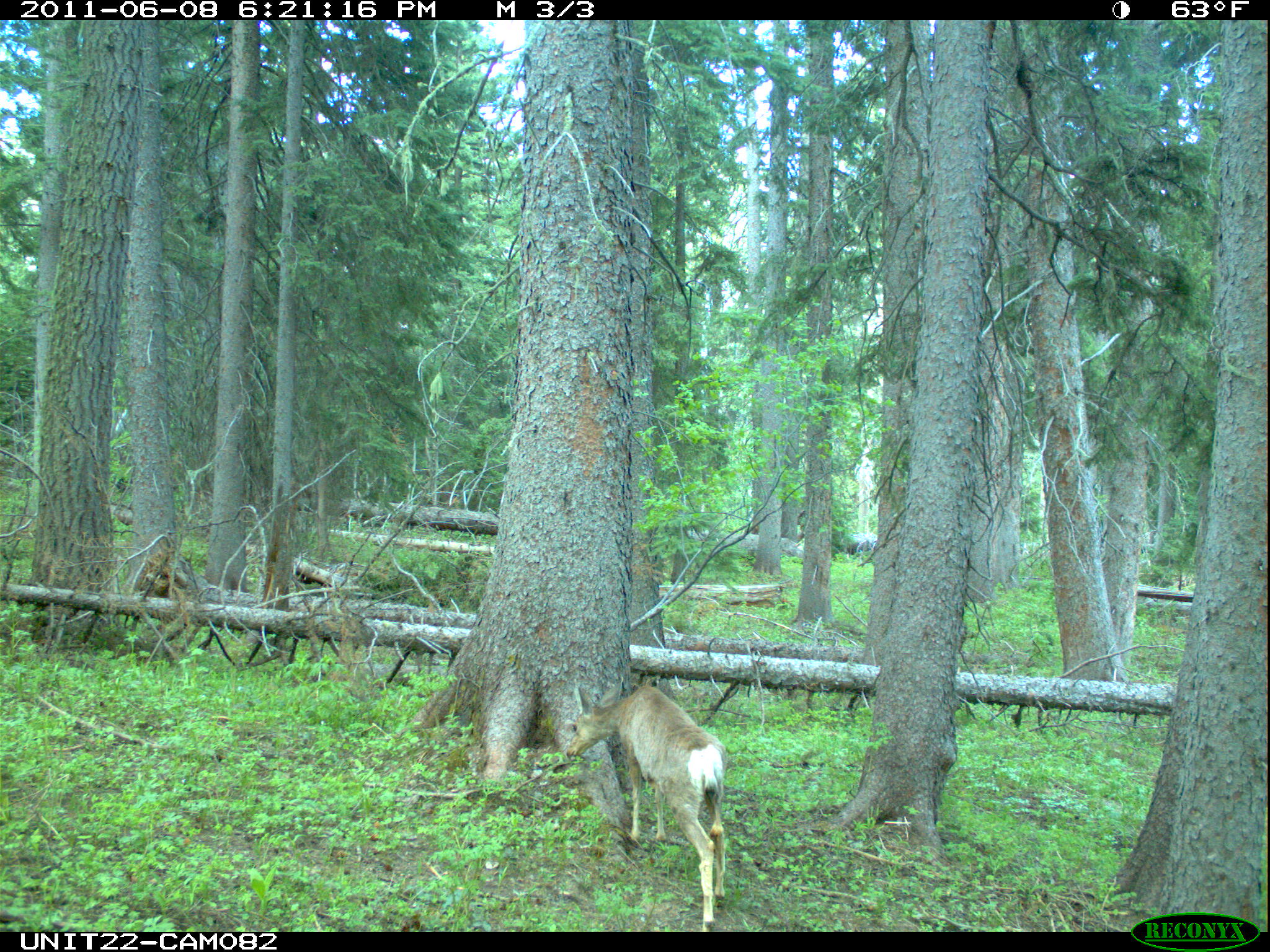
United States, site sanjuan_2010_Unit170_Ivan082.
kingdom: Animalia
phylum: Chordata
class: Mammalia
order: Artiodactyla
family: Cervidae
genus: Odocoileus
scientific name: Odocoileus hemionus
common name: mule deer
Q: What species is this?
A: Odocoileus hemionus (mule deer).